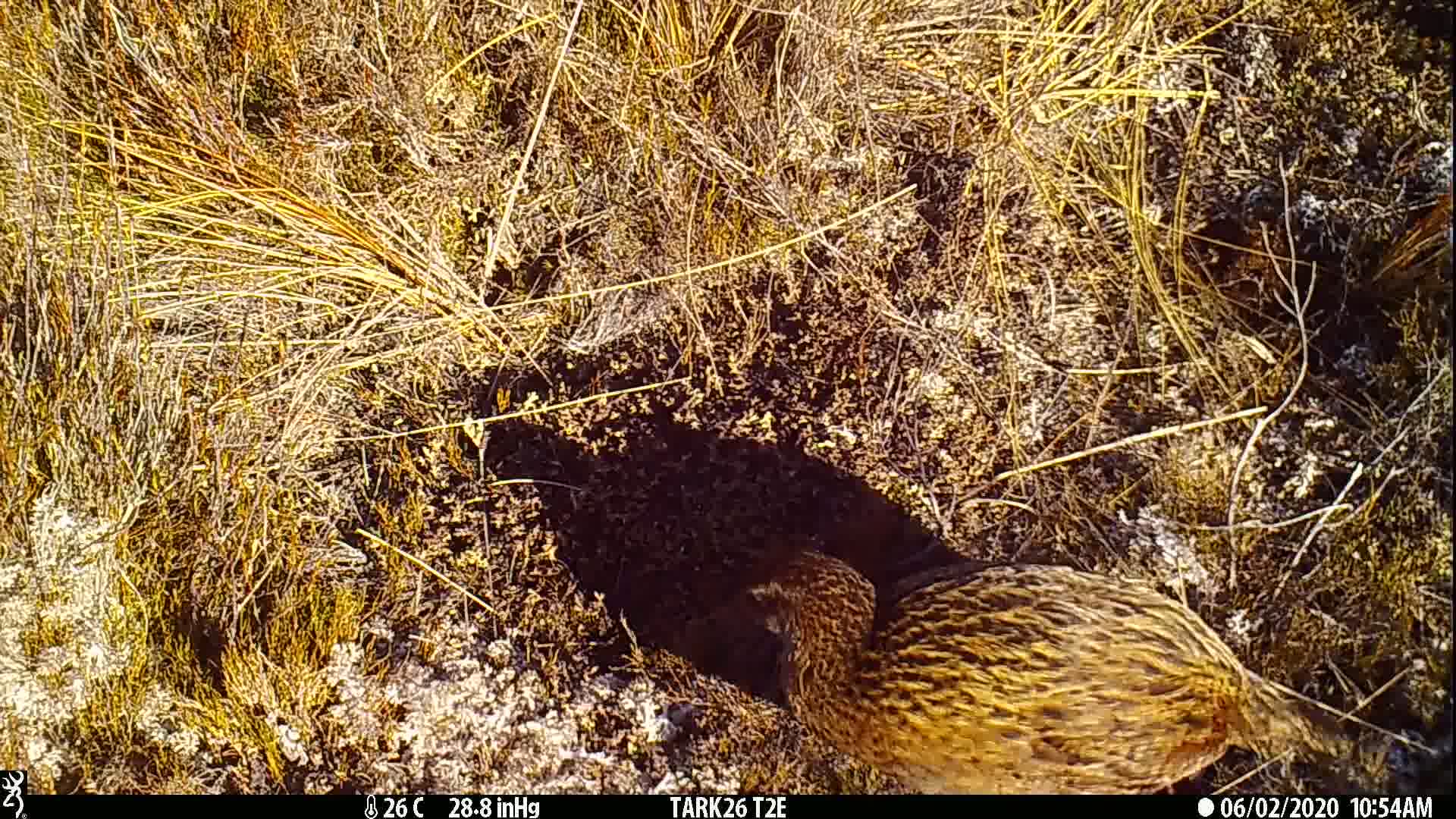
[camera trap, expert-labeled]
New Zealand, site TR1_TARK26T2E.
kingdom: Animalia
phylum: Chordata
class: Aves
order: Gruiformes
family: Rallidae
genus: Gallirallus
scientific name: Gallirallus australis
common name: weka